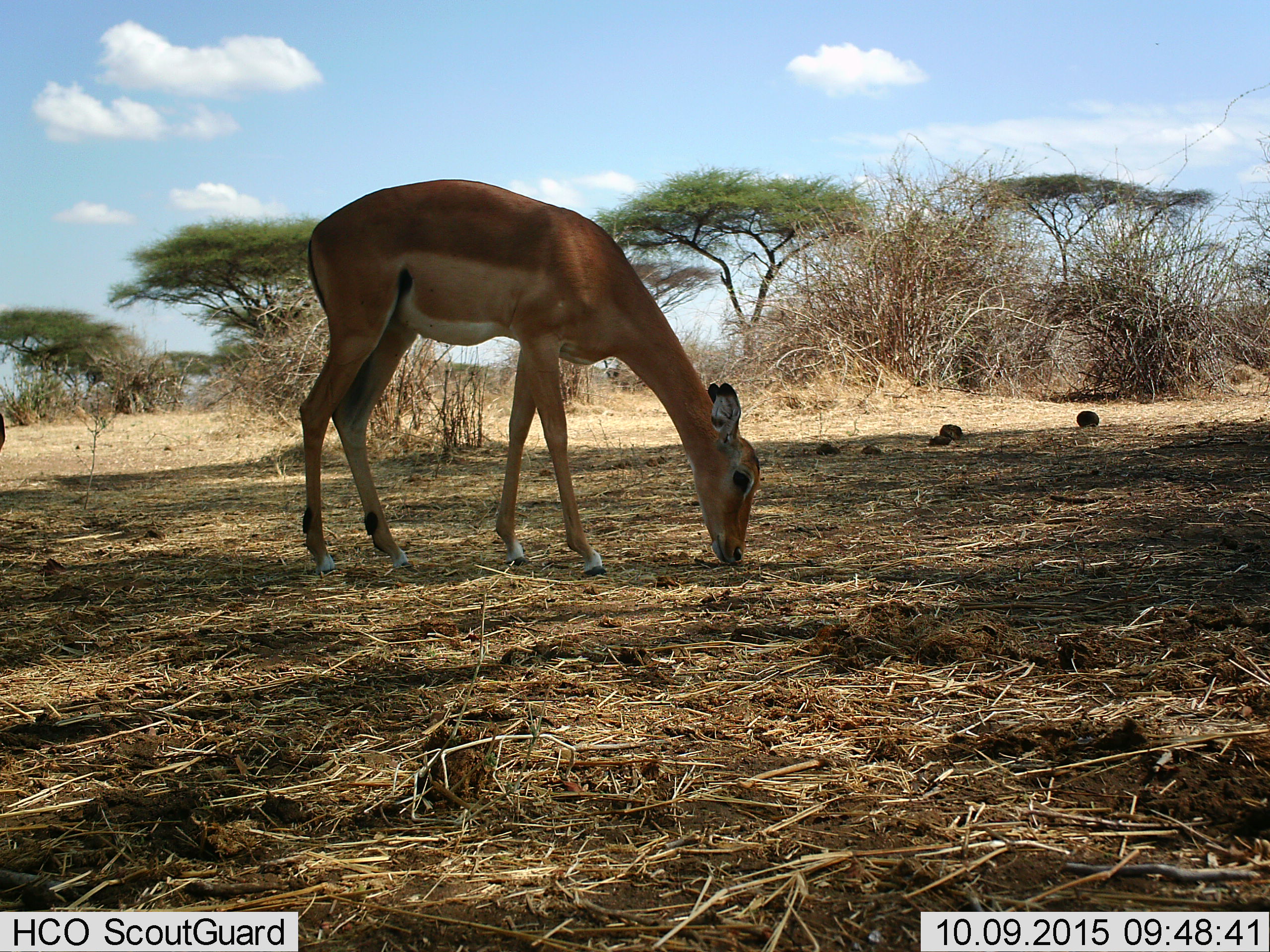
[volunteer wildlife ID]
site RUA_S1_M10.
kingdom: Animalia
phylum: Chordata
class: Mammalia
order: Artiodactyla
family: Bovidae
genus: Aepyceros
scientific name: Aepyceros melampus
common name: impala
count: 1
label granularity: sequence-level